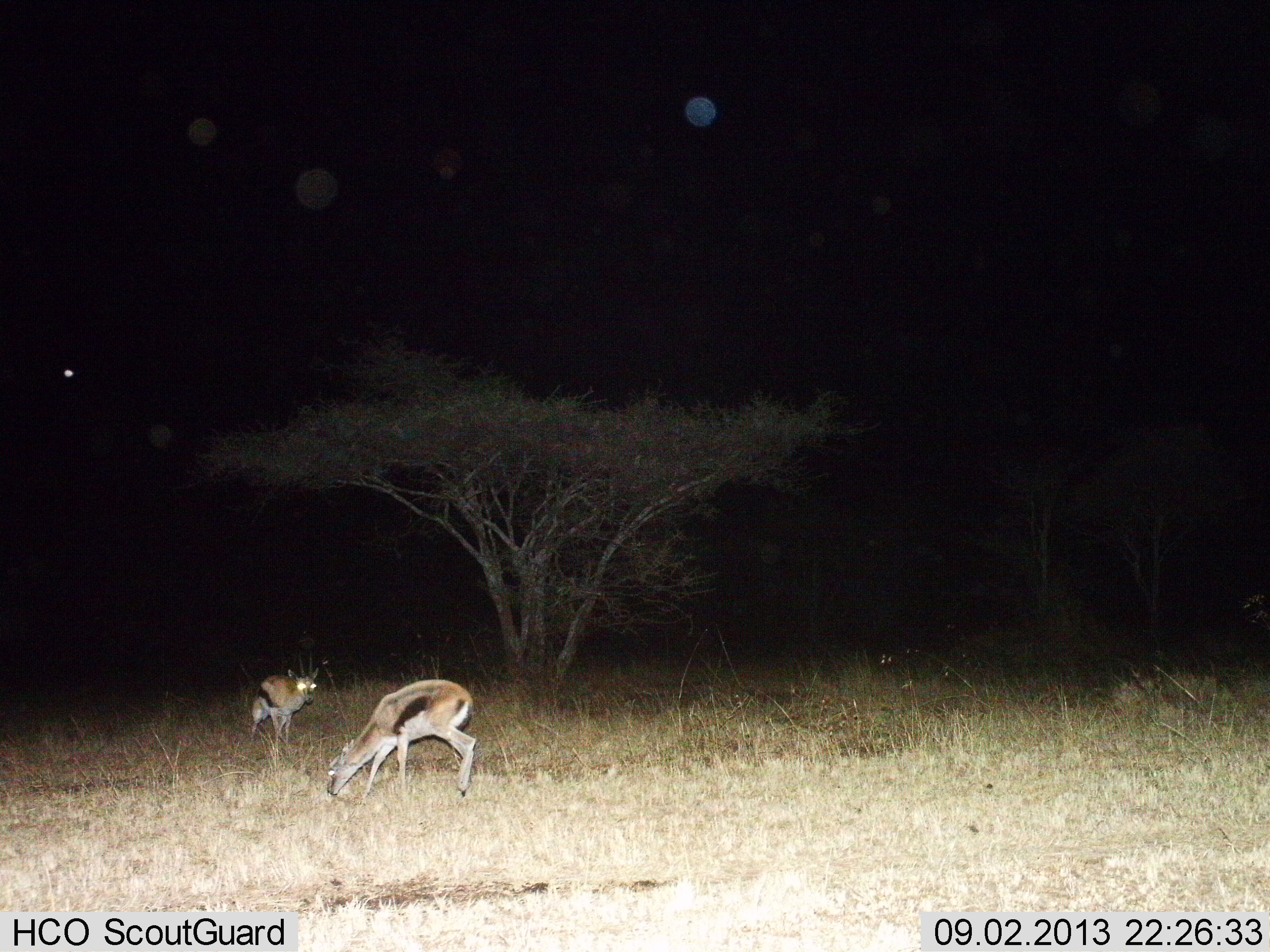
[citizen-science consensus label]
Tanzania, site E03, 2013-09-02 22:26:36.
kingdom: Animalia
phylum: Chordata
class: Mammalia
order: Artiodactyla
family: Bovidae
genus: Eudorcas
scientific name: Eudorcas thomsonii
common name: thomson's gazelle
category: gazellethomsons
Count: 2.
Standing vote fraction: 65%.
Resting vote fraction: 0%.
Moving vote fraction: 17%.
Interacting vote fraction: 0%.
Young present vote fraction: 4%.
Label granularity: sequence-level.